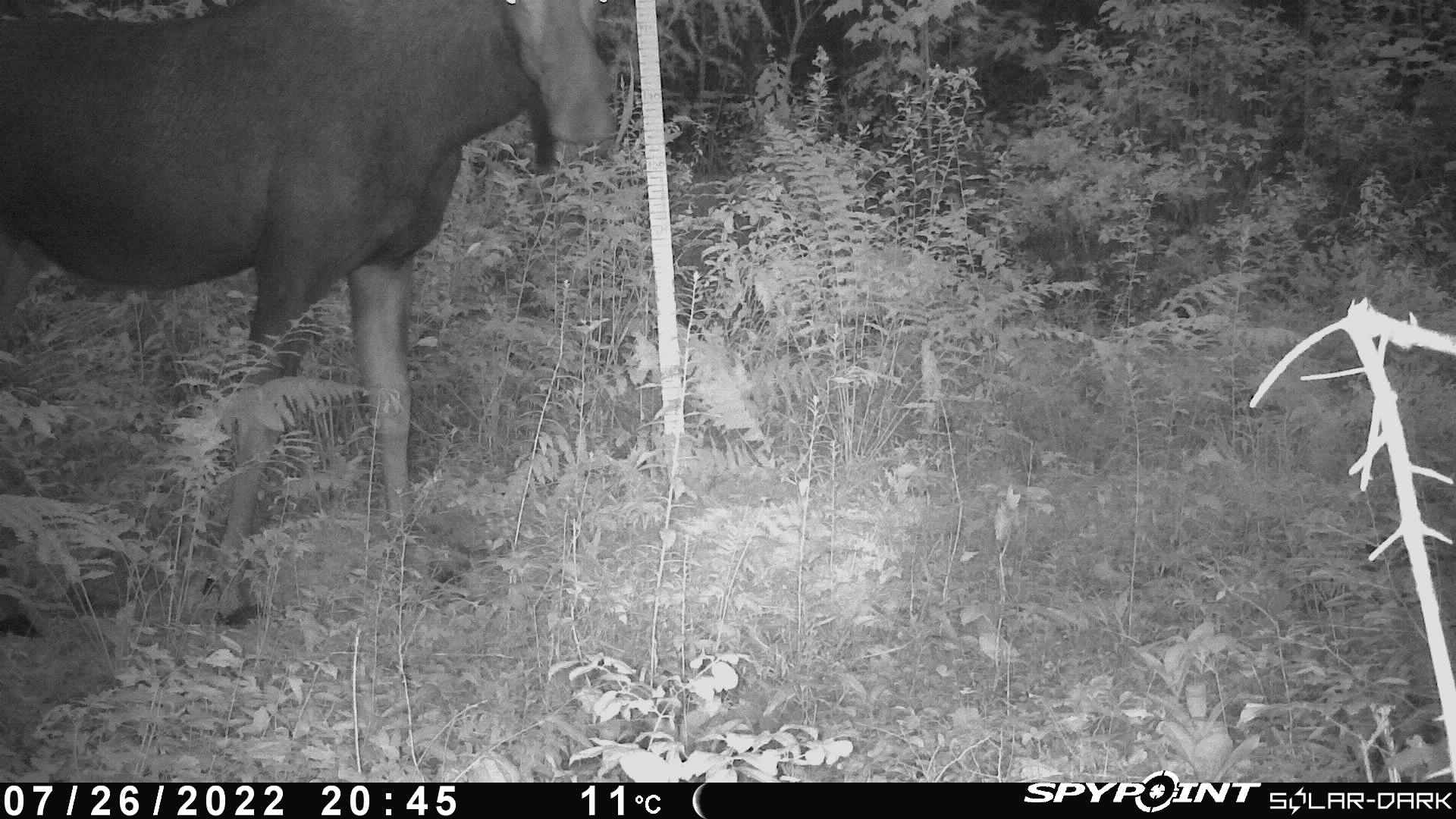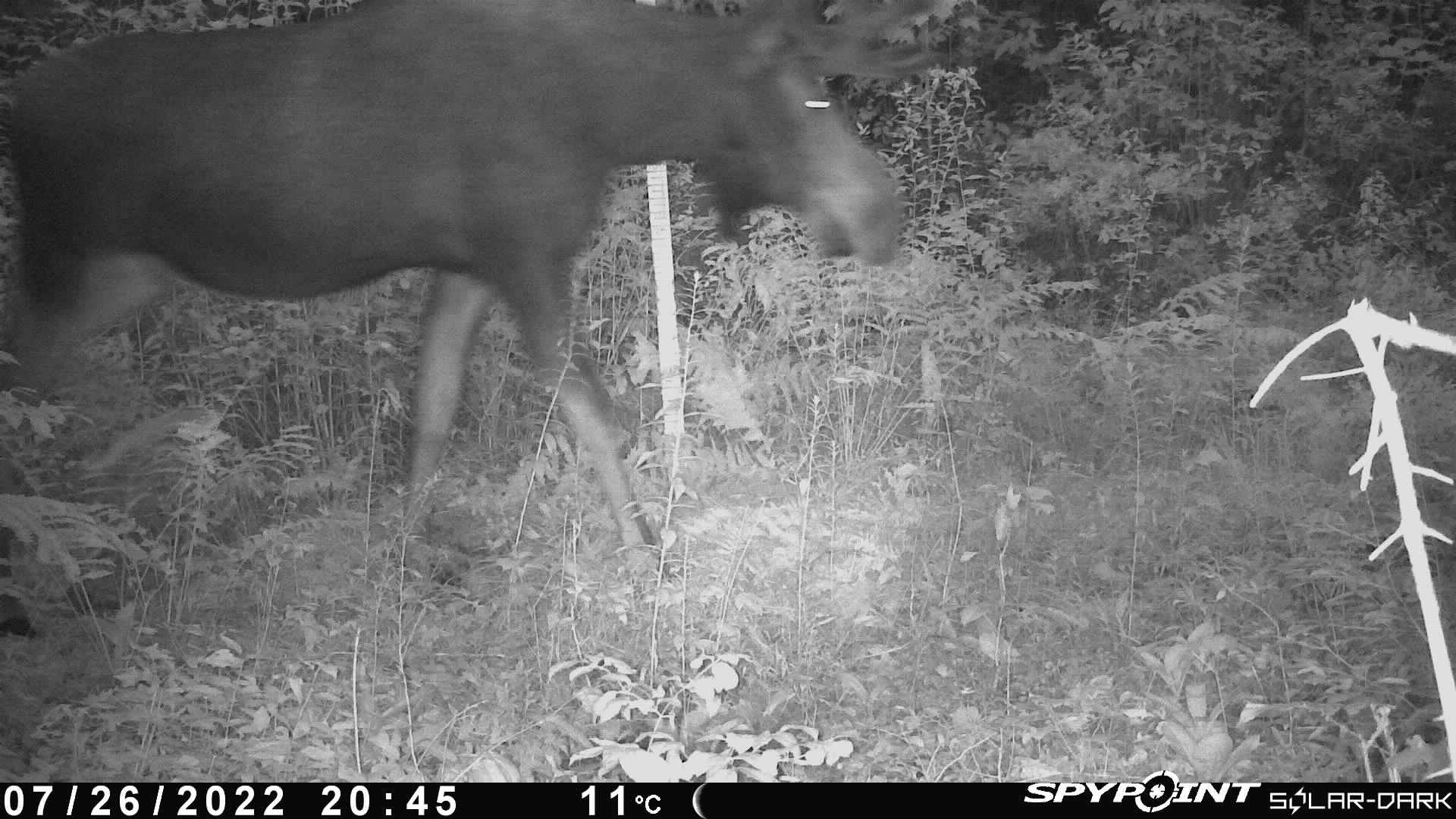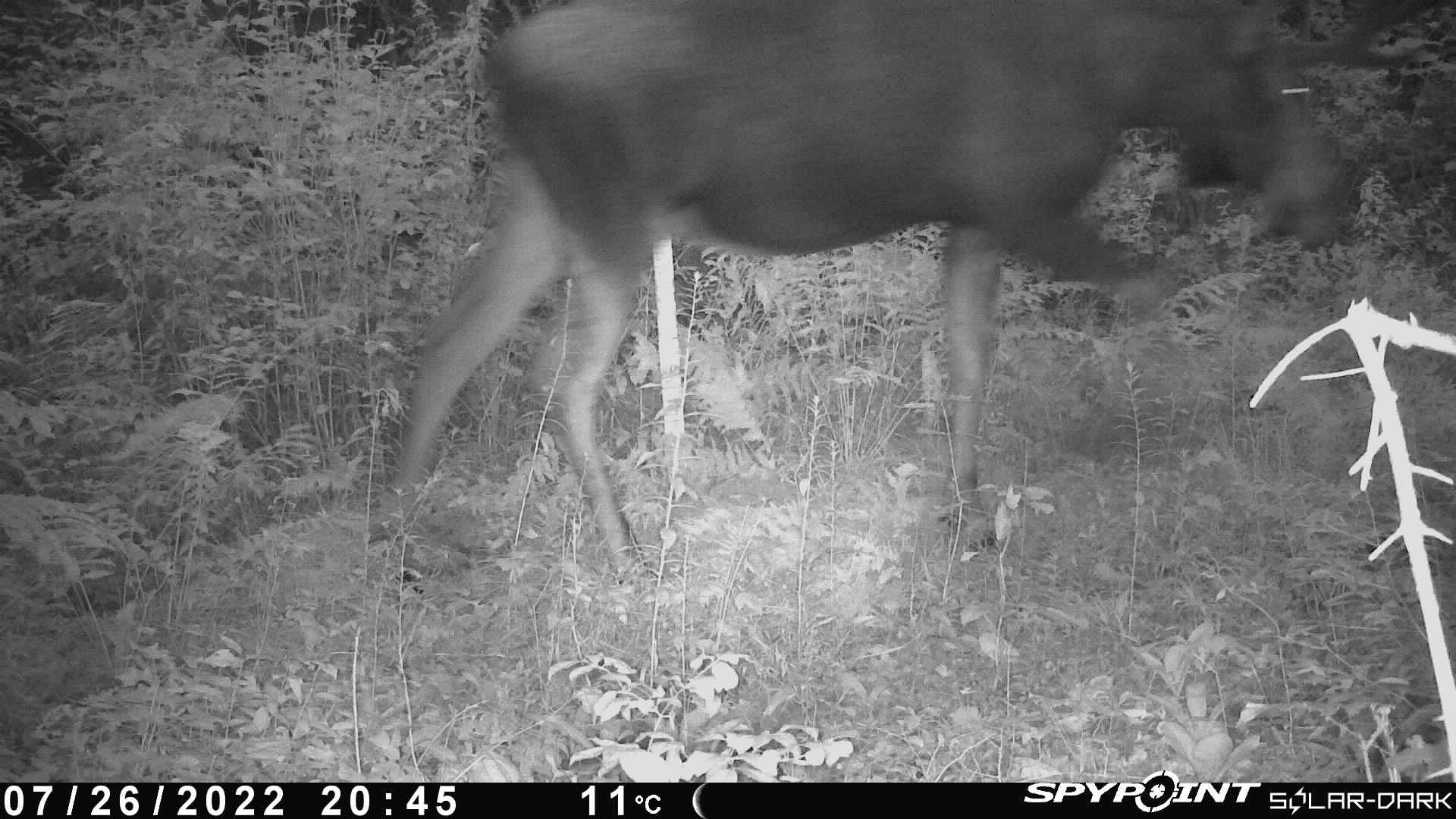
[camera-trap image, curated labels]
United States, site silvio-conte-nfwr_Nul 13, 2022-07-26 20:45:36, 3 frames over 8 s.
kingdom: Animalia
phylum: Chordata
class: Mammalia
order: Artiodactyla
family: Cervidae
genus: Alces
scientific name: Alces alces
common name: moose